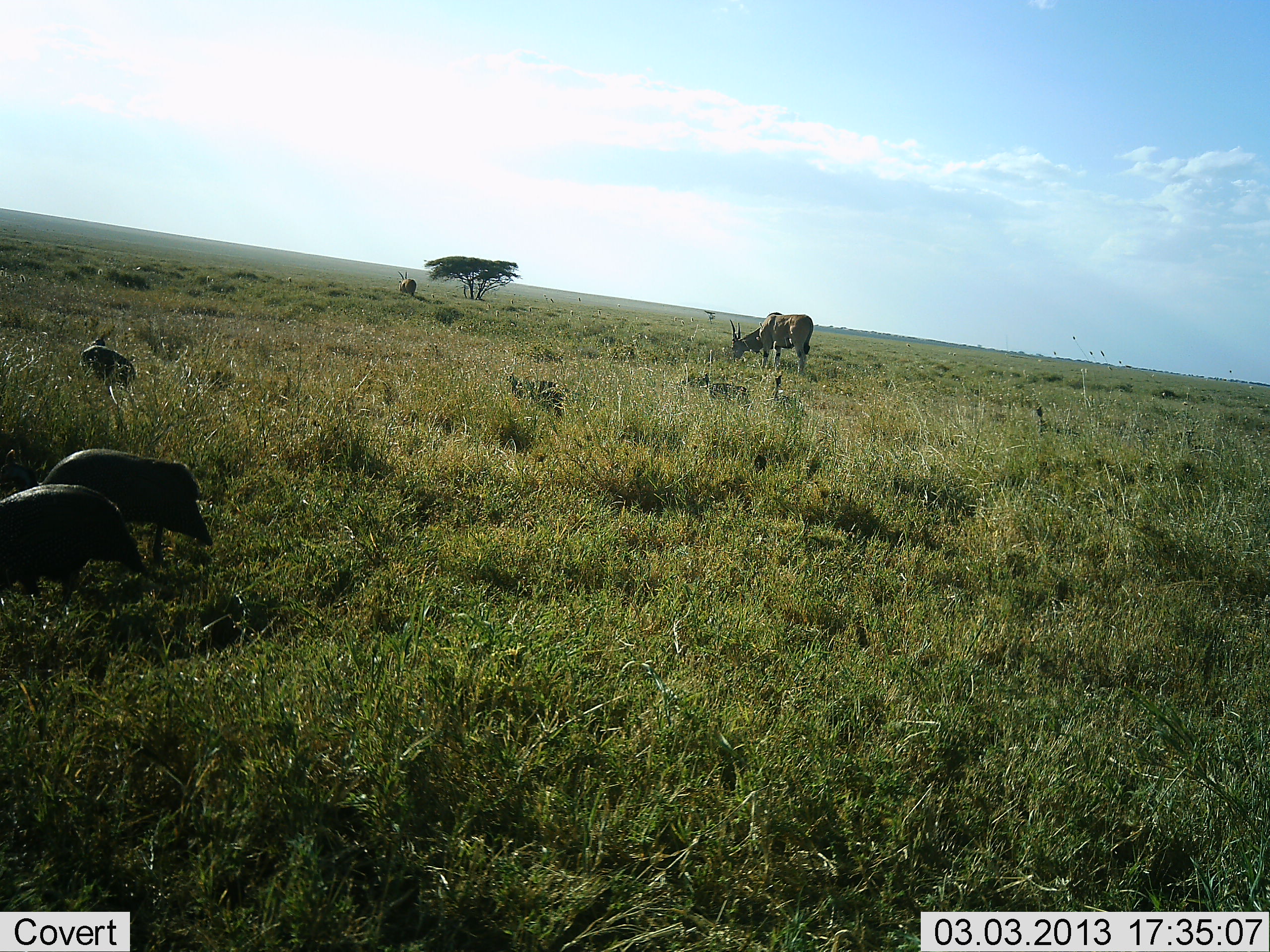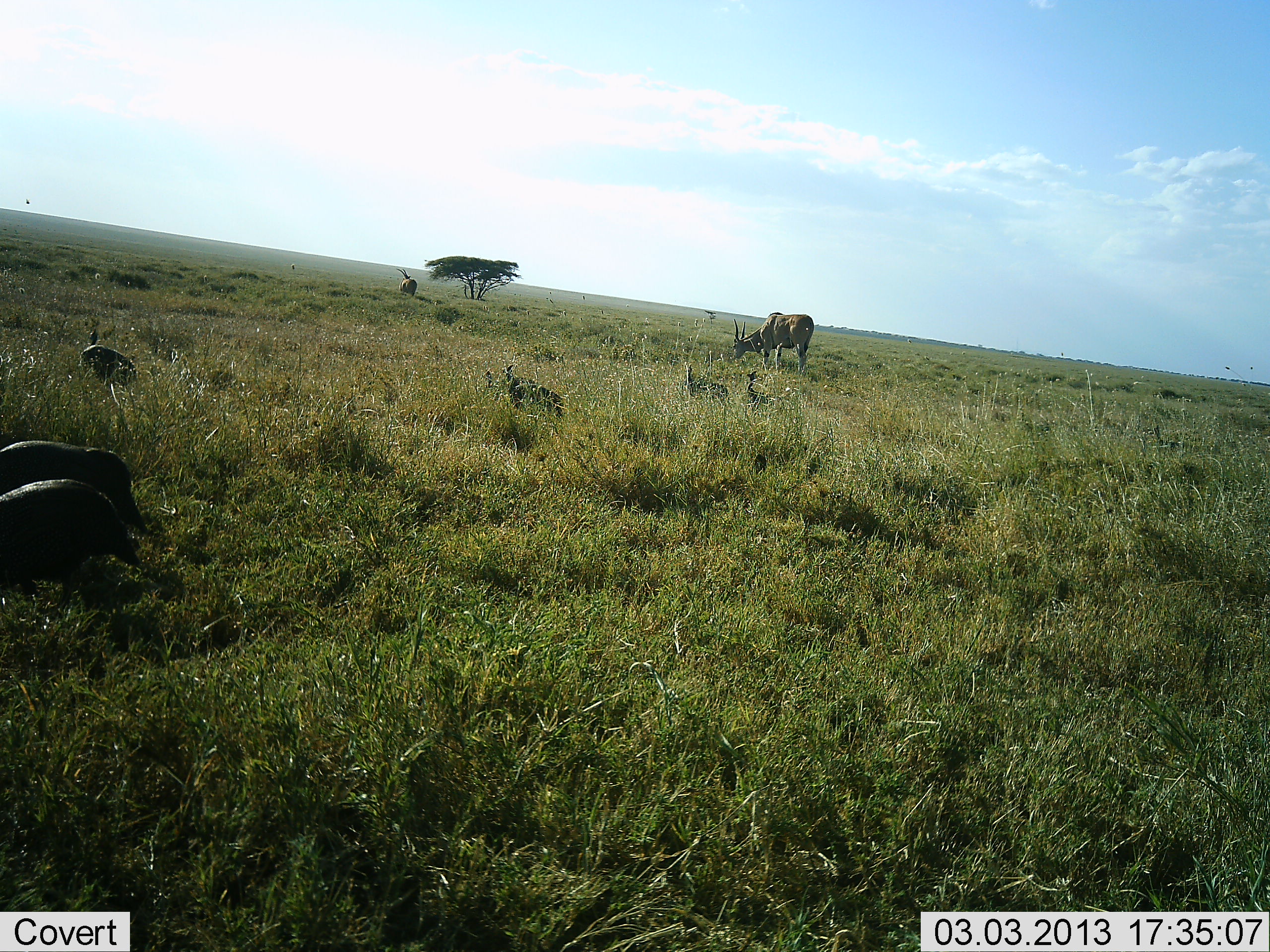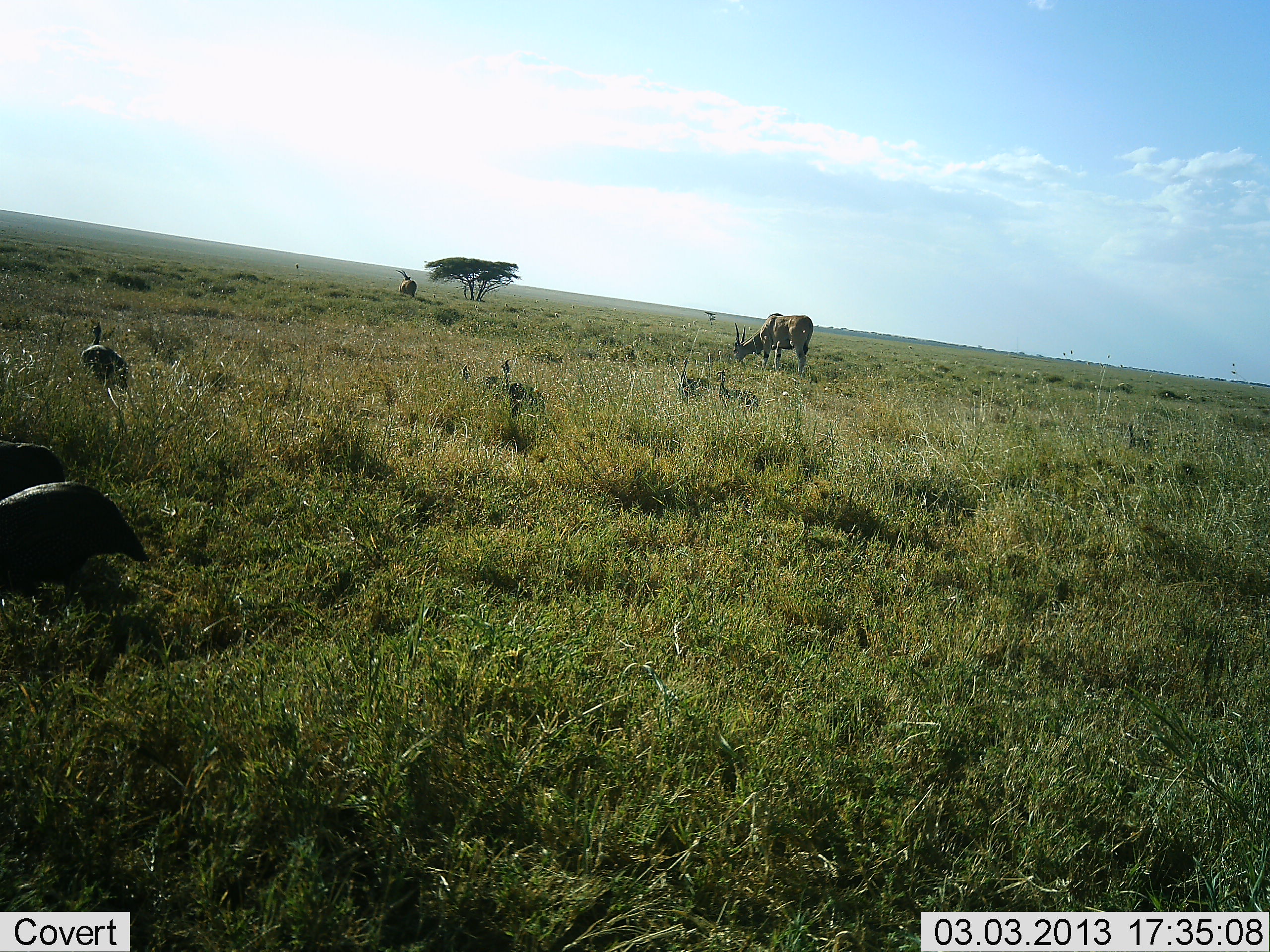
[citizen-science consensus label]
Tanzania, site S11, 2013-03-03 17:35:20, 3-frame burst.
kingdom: Animalia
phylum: Chordata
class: Mammalia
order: Artiodactyla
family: Bovidae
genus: Tragelaphus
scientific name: Tragelaphus oryx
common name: eland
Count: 2.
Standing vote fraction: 27%.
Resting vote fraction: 0%.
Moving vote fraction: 0%.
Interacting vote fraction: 0%.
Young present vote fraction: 0%.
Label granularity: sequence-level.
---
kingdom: Animalia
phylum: Chordata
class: Aves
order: Galliformes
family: Numididae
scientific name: Numididae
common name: guinea fowl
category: guineafowl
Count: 8.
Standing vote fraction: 24%.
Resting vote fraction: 0%.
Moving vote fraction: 76%.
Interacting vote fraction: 0%.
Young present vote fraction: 0%.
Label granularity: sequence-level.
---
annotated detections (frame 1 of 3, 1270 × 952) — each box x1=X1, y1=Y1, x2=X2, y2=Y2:
animal: x1=34, y1=448, x2=214, y2=565; x1=0, y1=483, x2=148, y2=606; x1=503, y1=369, x2=606, y2=419; x1=755, y1=314, x2=815, y2=374; x1=79, y1=337, x2=138, y2=395; x1=728, y1=311, x2=784, y2=363; x1=701, y1=369, x2=753, y2=408; x1=764, y1=371, x2=805, y2=419; x1=395, y1=269, x2=417, y2=296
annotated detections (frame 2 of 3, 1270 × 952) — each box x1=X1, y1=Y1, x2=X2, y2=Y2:
animal: x1=0, y1=478, x2=139, y2=606; x1=0, y1=439, x2=148, y2=535; x1=732, y1=311, x2=815, y2=373; x1=499, y1=362, x2=568, y2=420; x1=81, y1=328, x2=138, y2=386; x1=683, y1=360, x2=731, y2=402; x1=742, y1=370, x2=780, y2=408; x1=394, y1=267, x2=417, y2=296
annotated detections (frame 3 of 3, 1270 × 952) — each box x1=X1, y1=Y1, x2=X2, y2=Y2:
animal: x1=0, y1=481, x2=148, y2=609; x1=731, y1=312, x2=813, y2=375; x1=78, y1=320, x2=132, y2=392; x1=0, y1=439, x2=64, y2=498; x1=498, y1=358, x2=548, y2=418; x1=717, y1=369, x2=760, y2=411; x1=677, y1=357, x2=714, y2=397; x1=458, y1=364, x2=500, y2=394; x1=395, y1=270, x2=417, y2=299